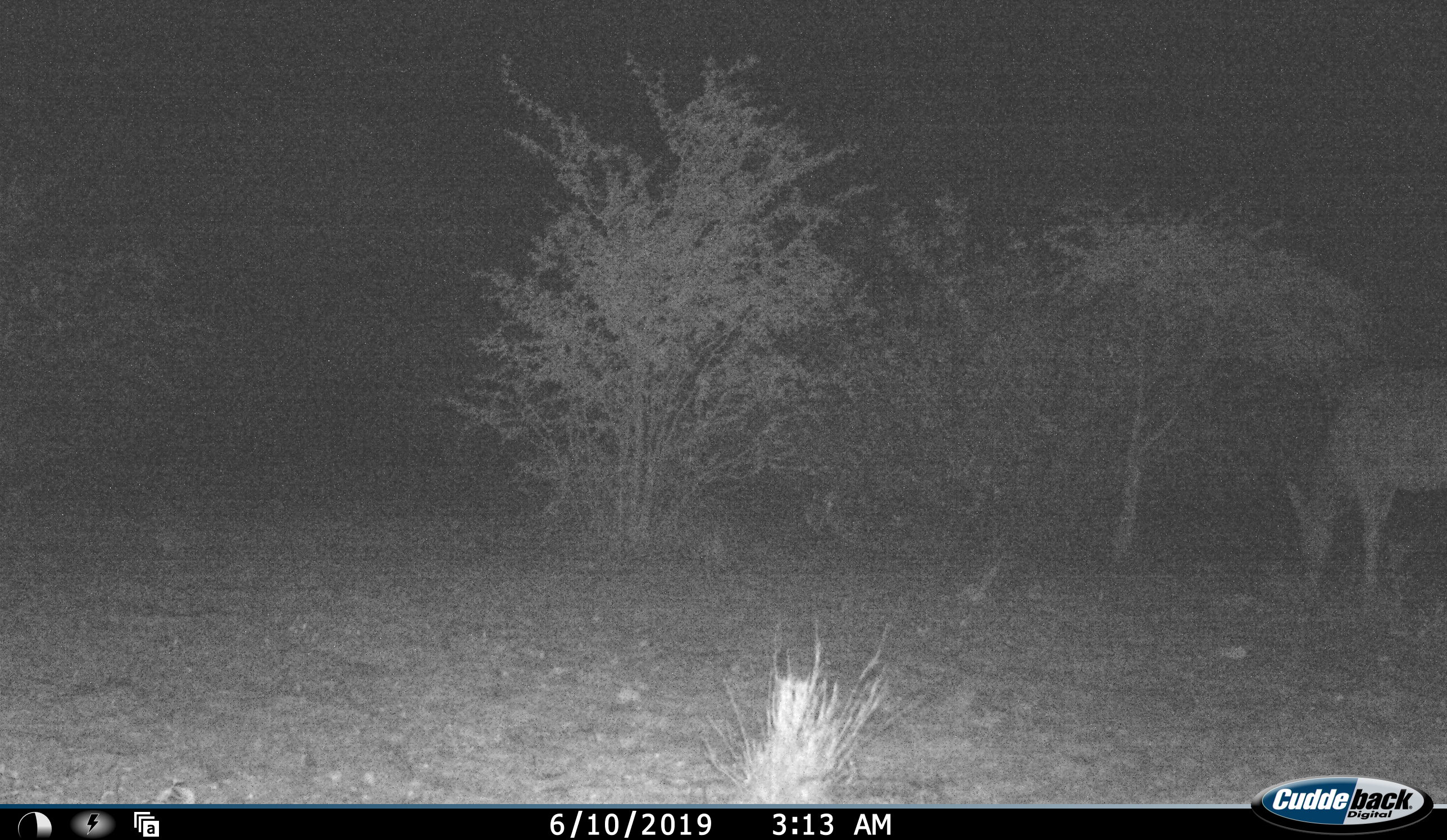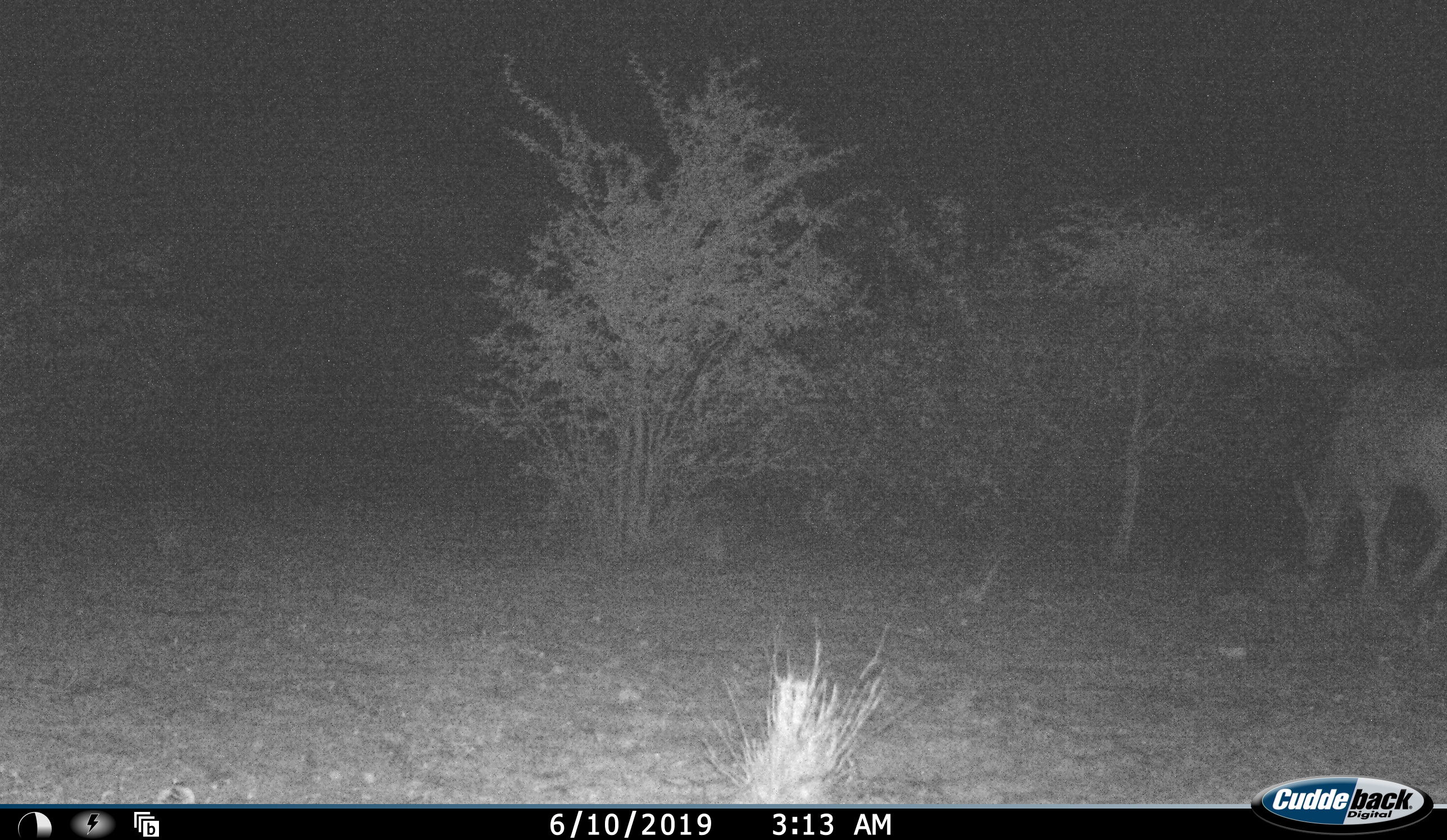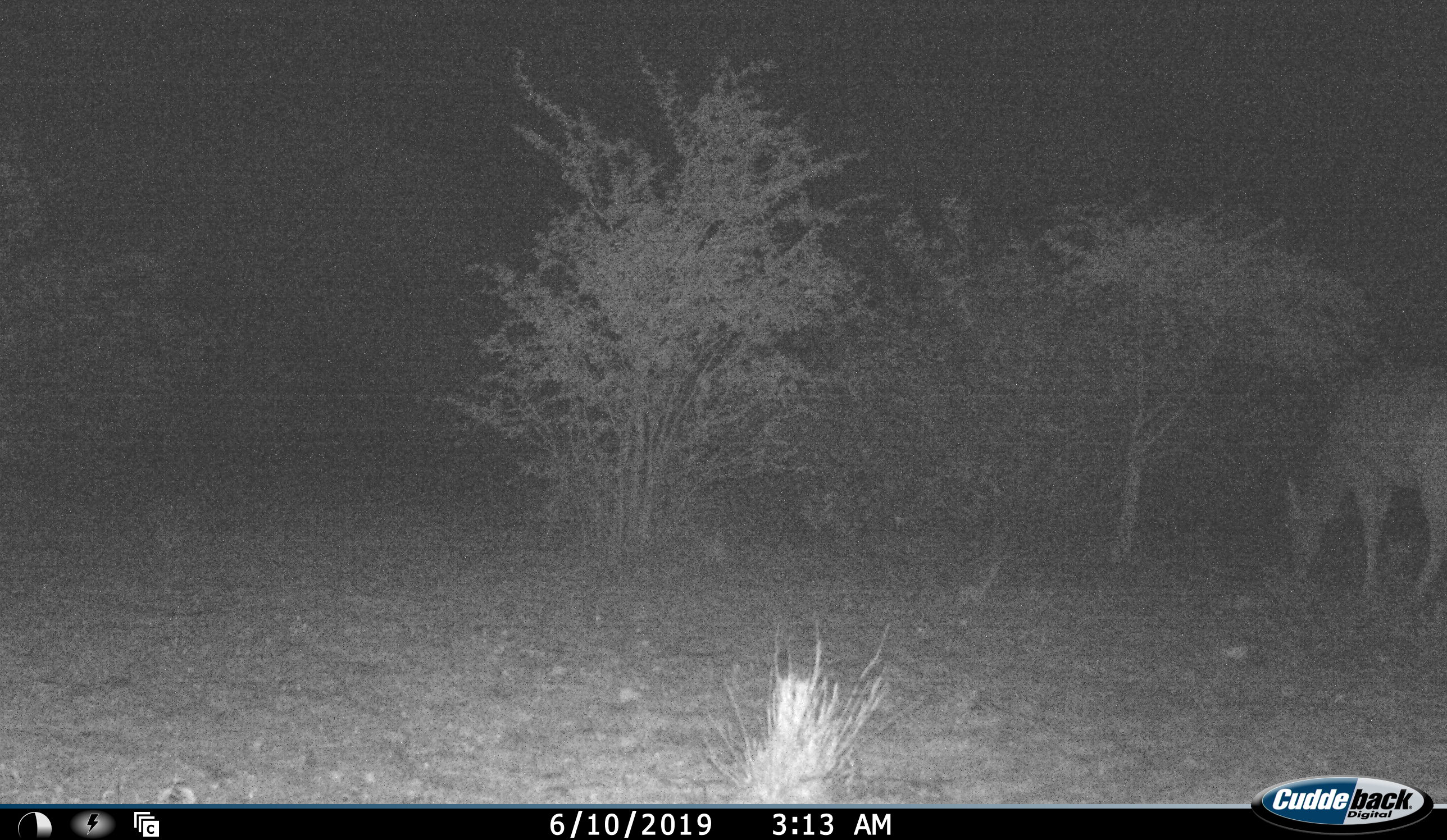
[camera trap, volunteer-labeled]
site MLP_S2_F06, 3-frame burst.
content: unidentified animal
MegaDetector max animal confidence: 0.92